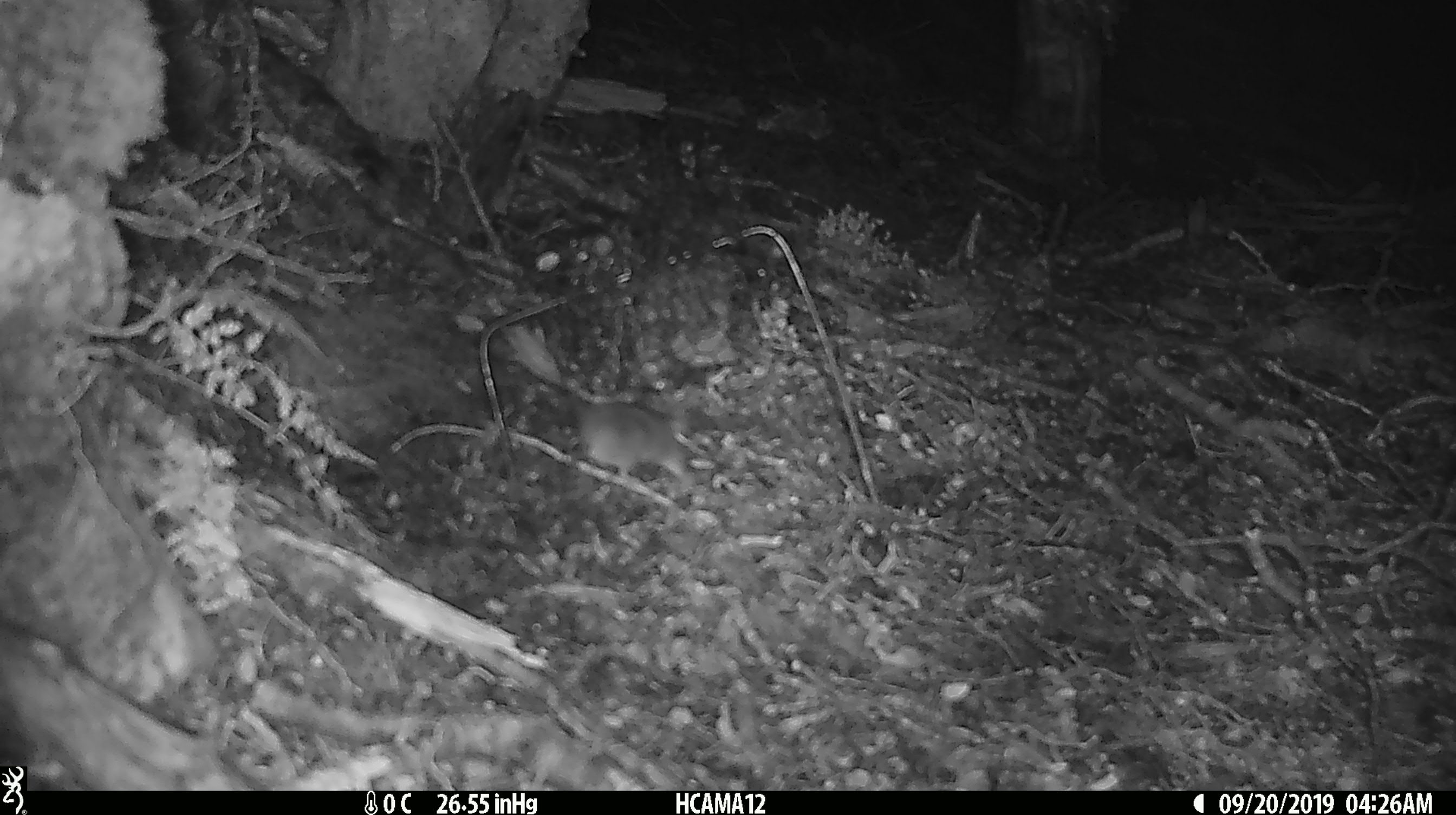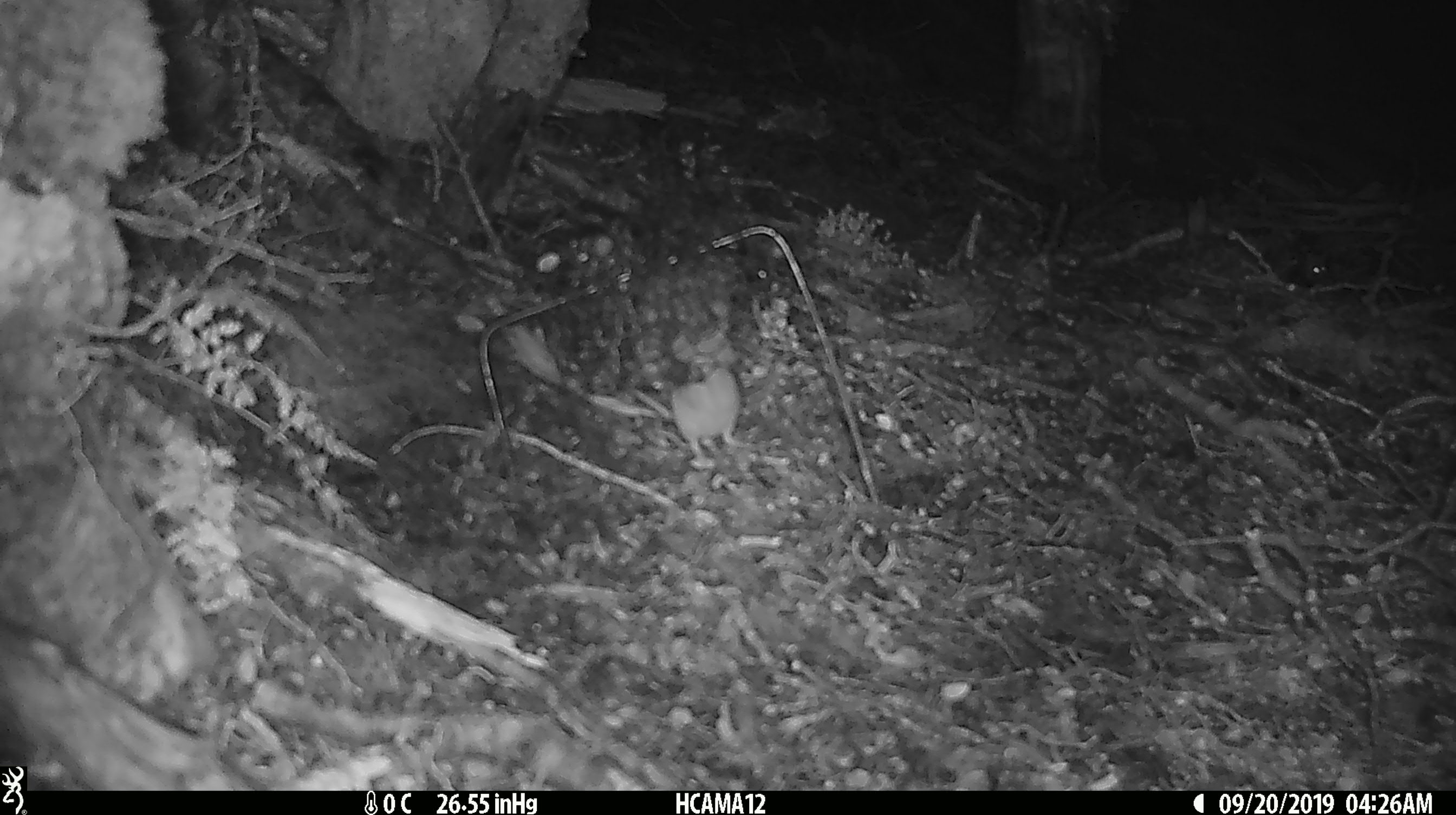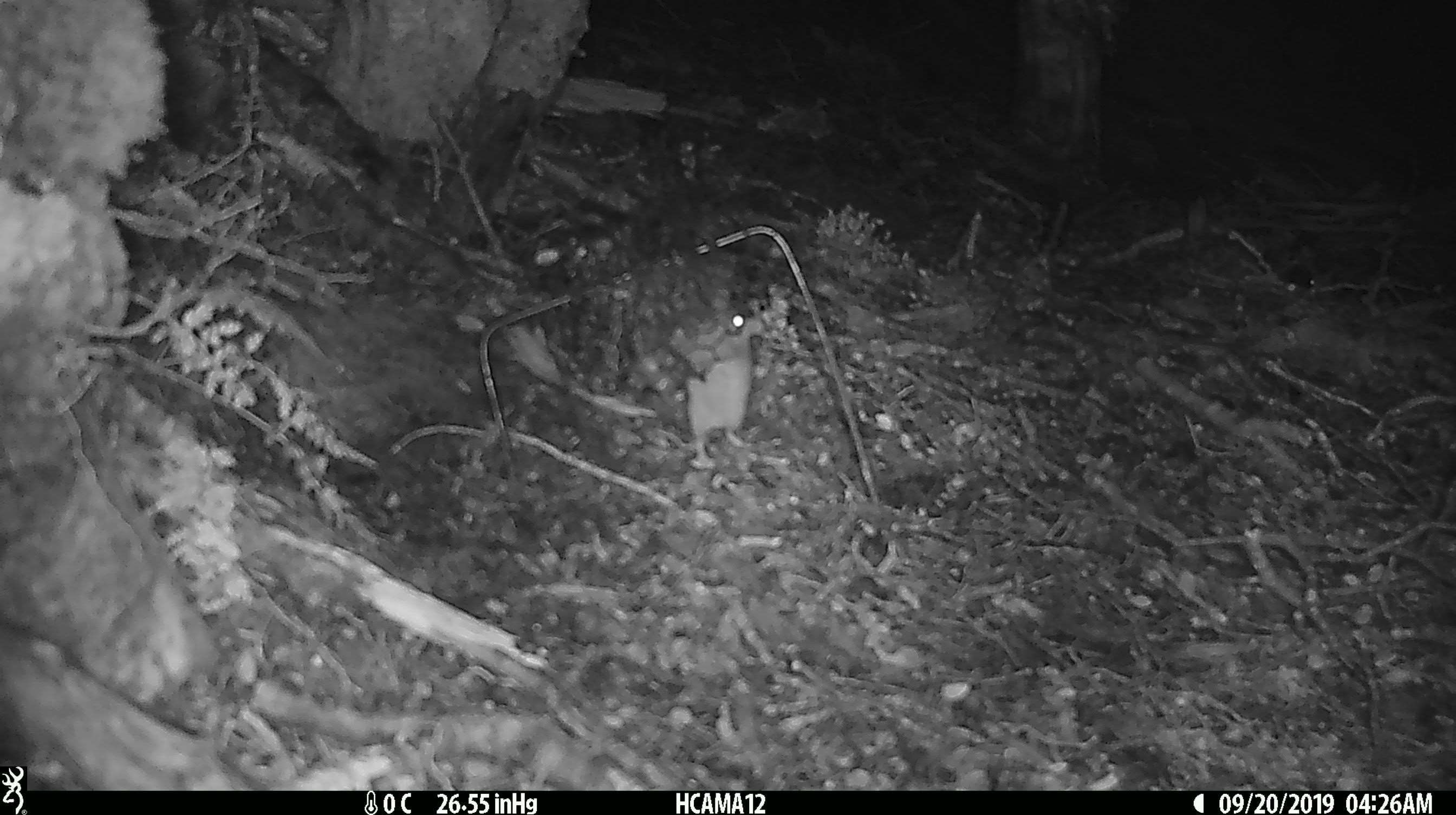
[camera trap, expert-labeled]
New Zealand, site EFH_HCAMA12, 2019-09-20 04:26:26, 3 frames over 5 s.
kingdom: Animalia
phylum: Chordata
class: Mammalia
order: Rodentia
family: Muridae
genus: Mus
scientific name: Mus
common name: mouse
Mouse (Mus).